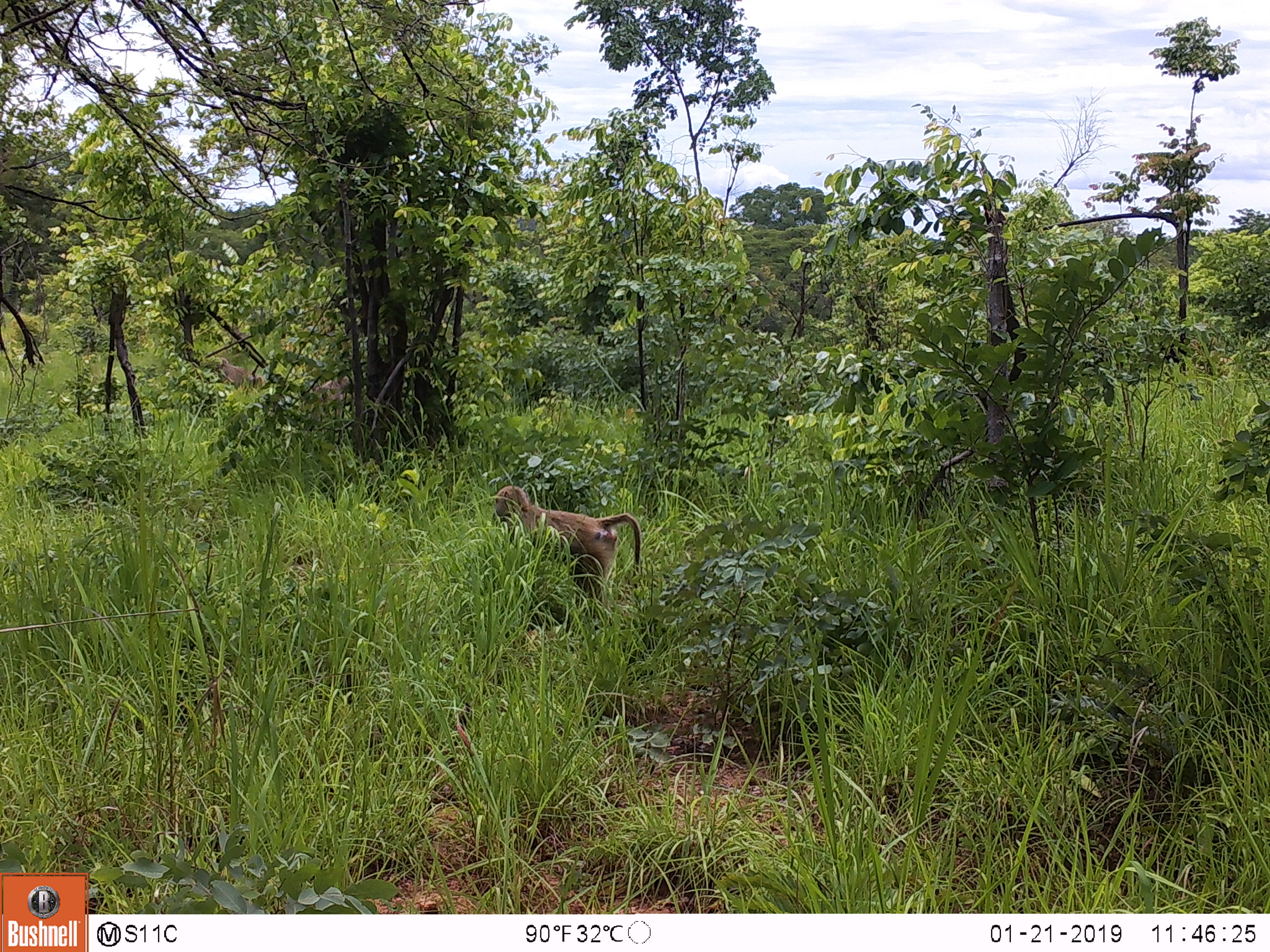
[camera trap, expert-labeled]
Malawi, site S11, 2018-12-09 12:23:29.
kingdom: Animalia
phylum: Chordata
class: Mammalia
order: Primates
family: Cercopithecidae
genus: Papio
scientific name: Papio cynocephalus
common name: yellow baboon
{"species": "yellow baboon (Papio cynocephalus)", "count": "1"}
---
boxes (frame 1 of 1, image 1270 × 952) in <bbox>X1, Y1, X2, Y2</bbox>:
yellow baboon: <bbox>477, 477, 641, 622</bbox>